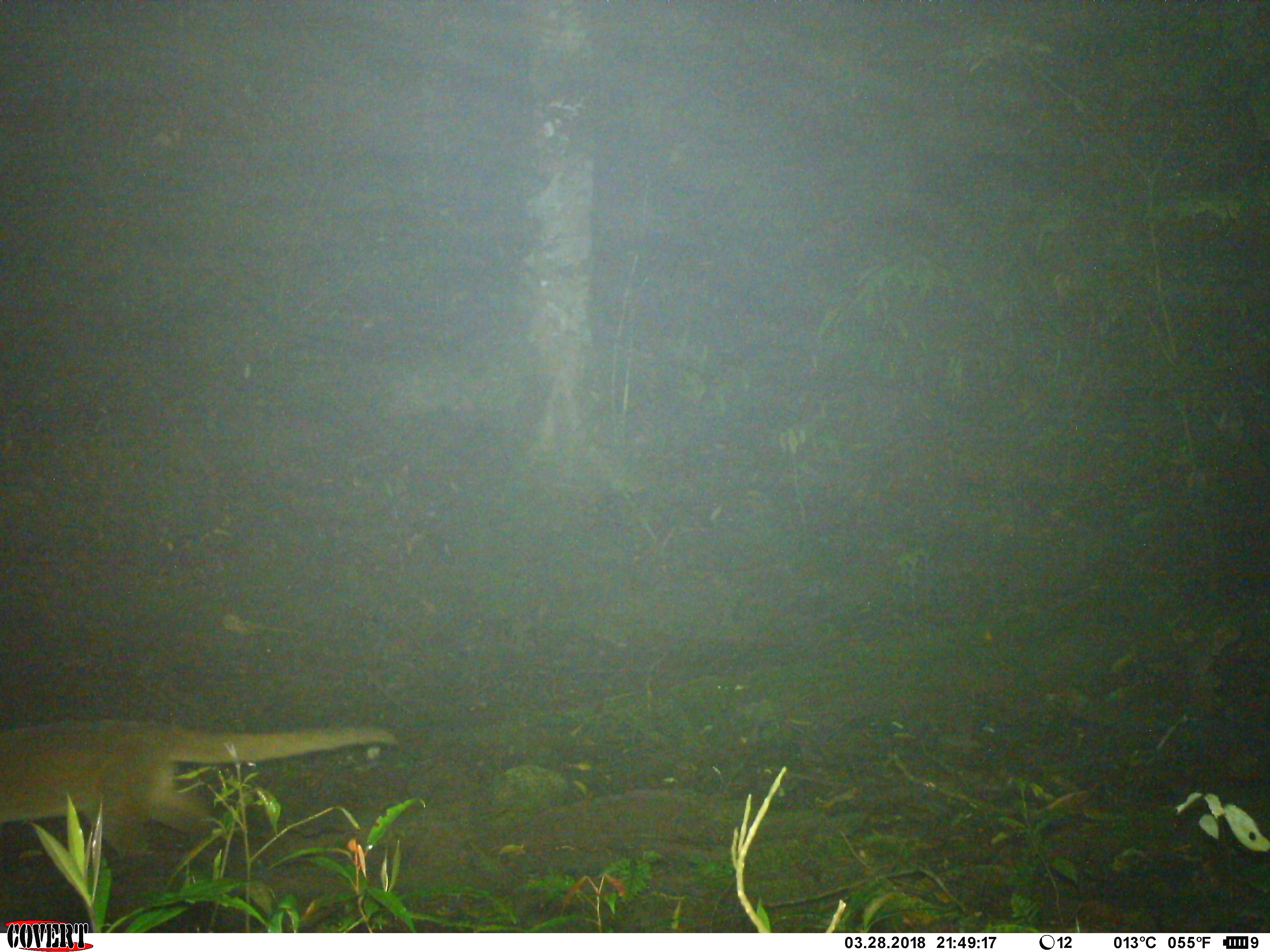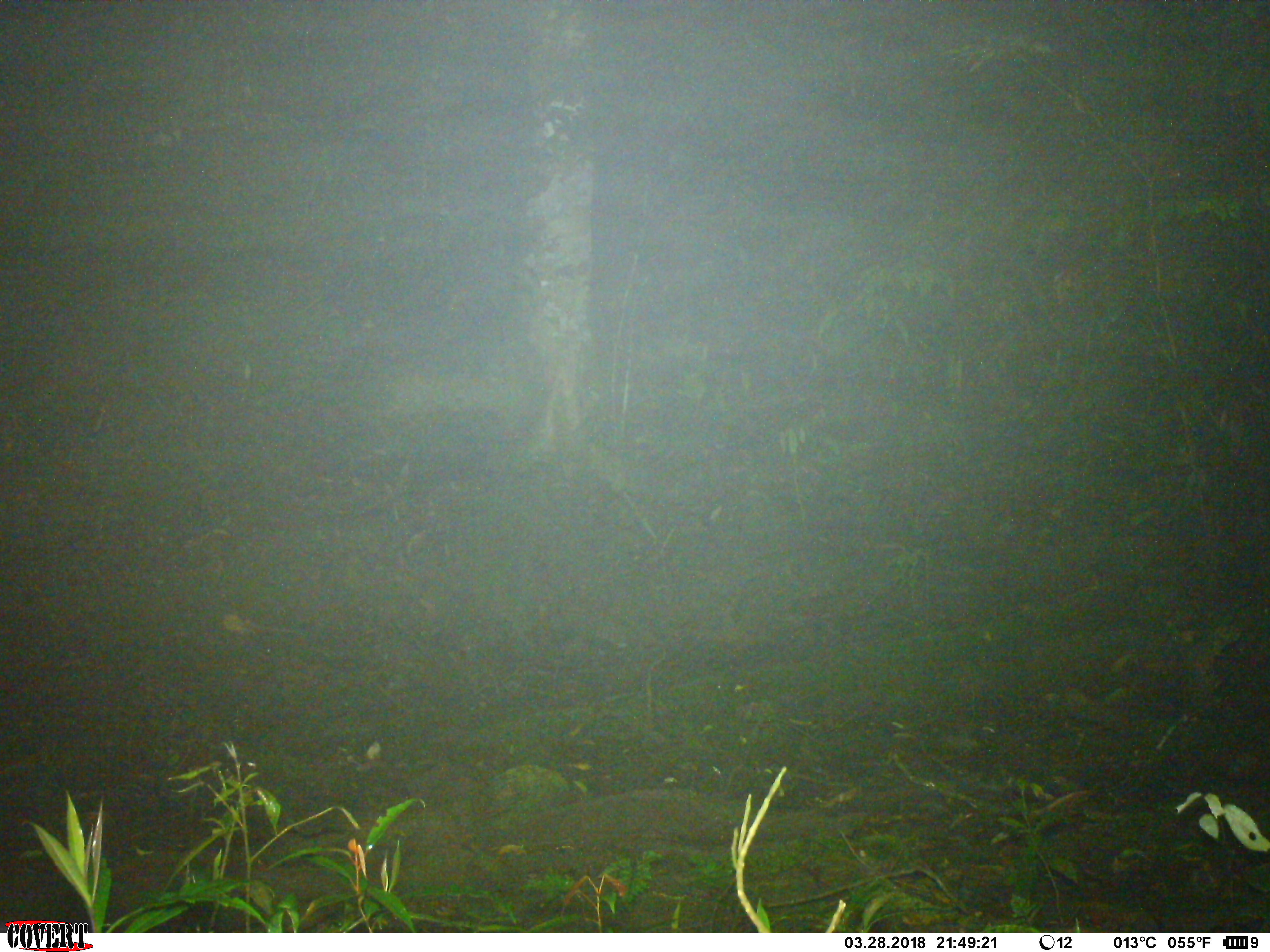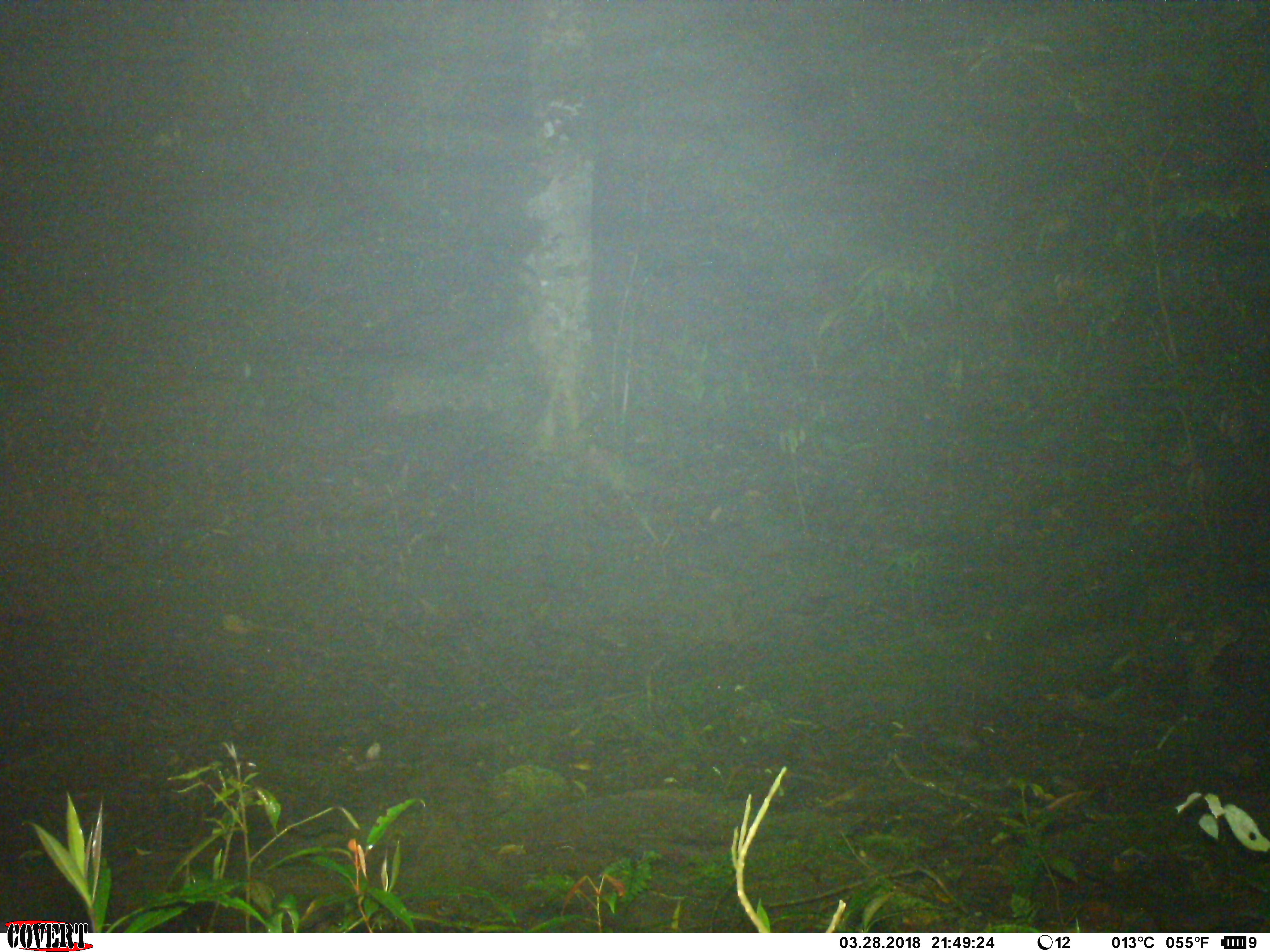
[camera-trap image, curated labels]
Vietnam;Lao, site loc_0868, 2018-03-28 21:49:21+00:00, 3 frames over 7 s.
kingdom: Animalia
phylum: Chordata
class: Mammalia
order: Carnivora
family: Viverridae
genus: Paguma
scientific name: Paguma larvata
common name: masked palm civet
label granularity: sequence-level